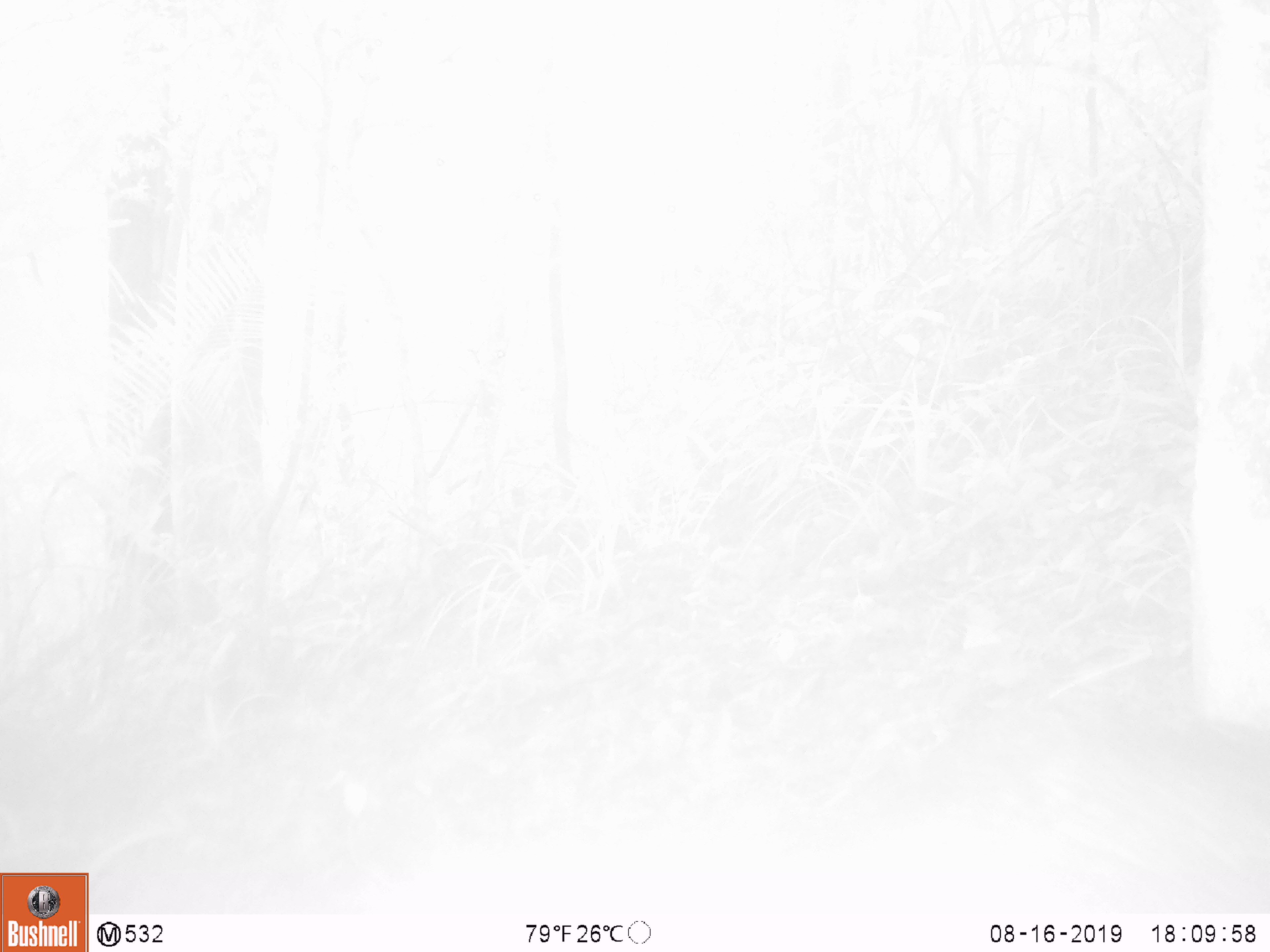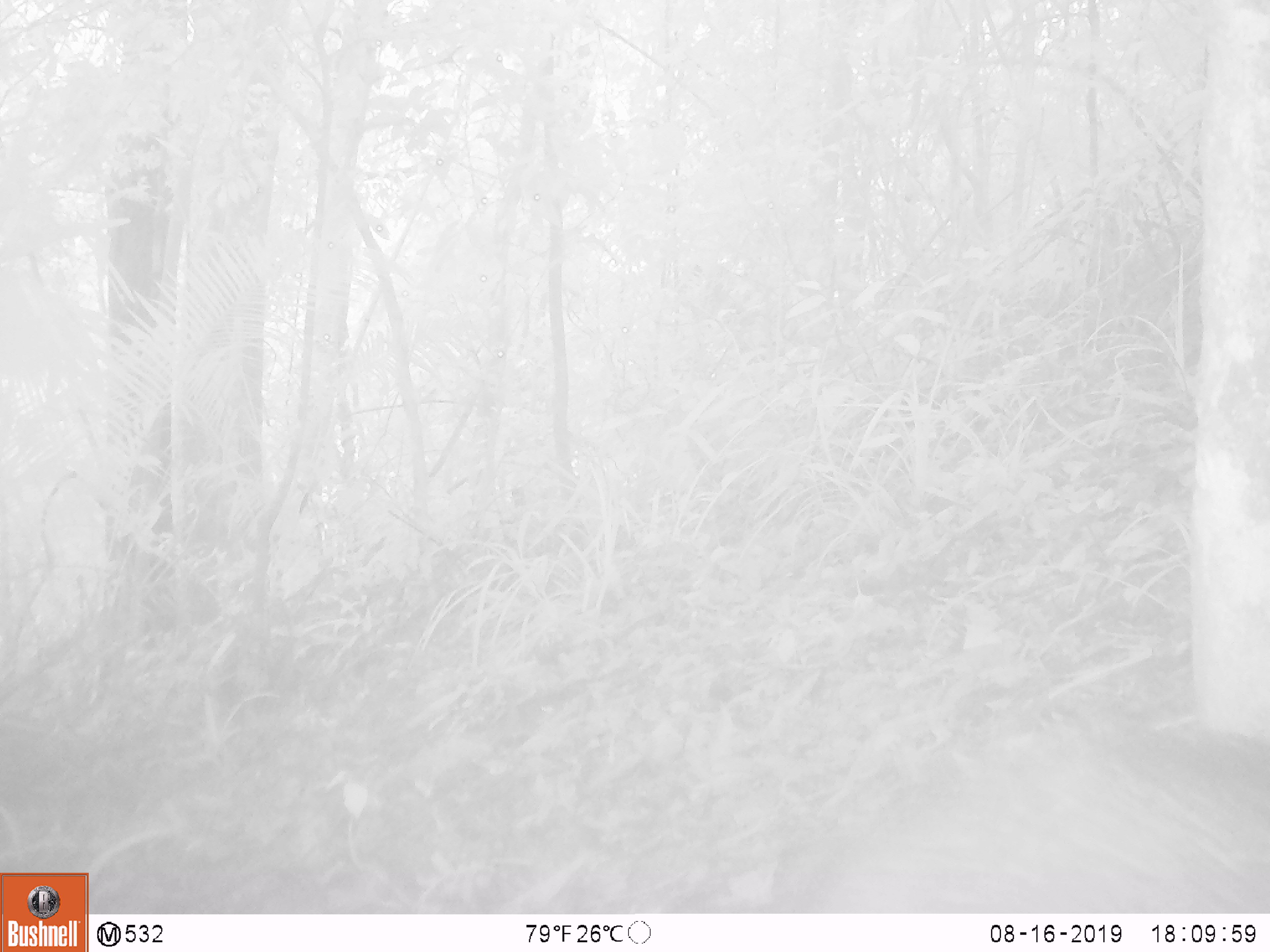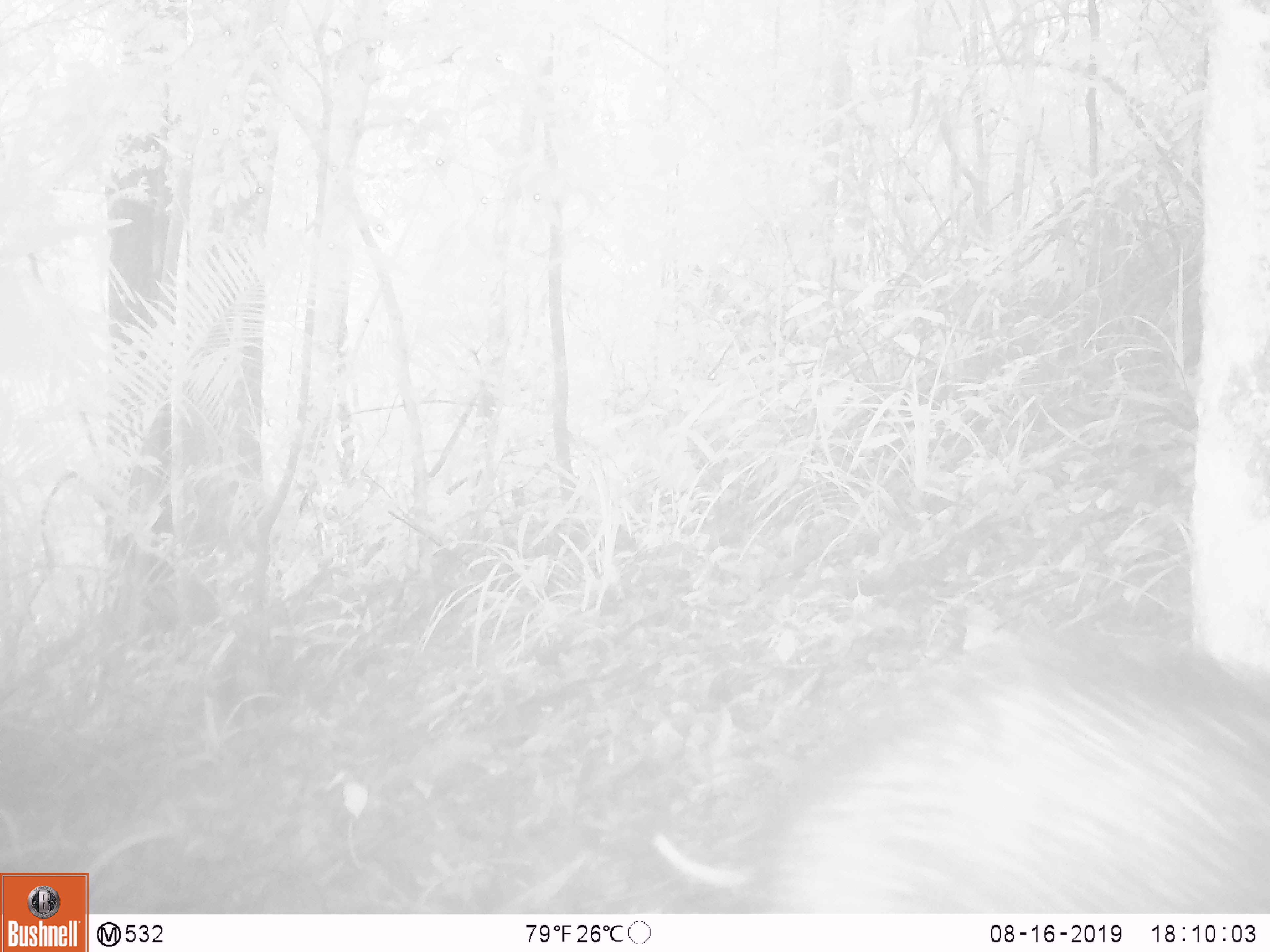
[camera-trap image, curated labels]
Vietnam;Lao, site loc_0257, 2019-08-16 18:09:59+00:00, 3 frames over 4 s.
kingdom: Animalia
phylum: Chordata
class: Mammalia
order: Artiodactyla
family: Suidae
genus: Sus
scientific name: Sus scrofa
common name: eurasian wild pig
Eurasian wild pig (Sus scrofa). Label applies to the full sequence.